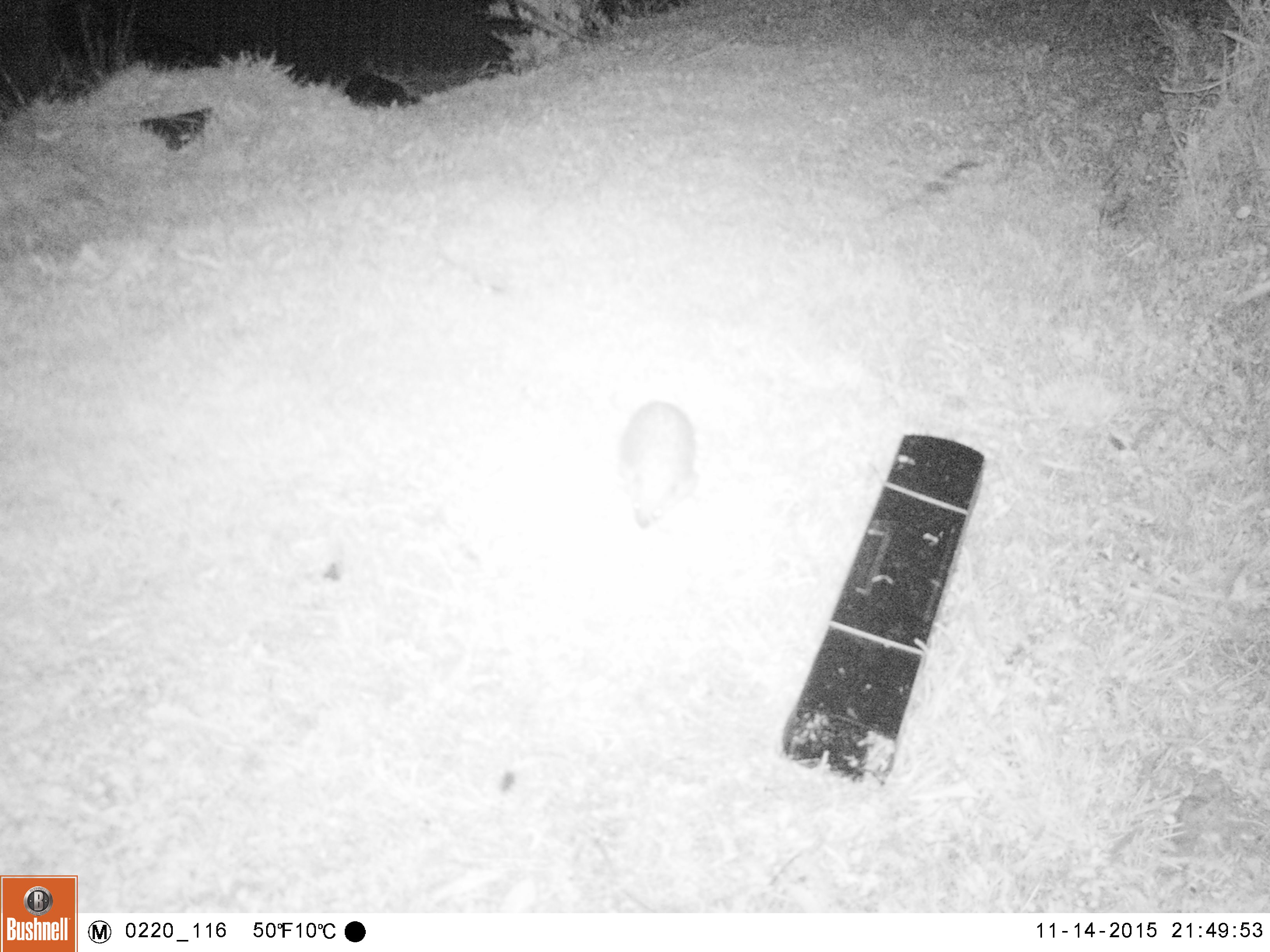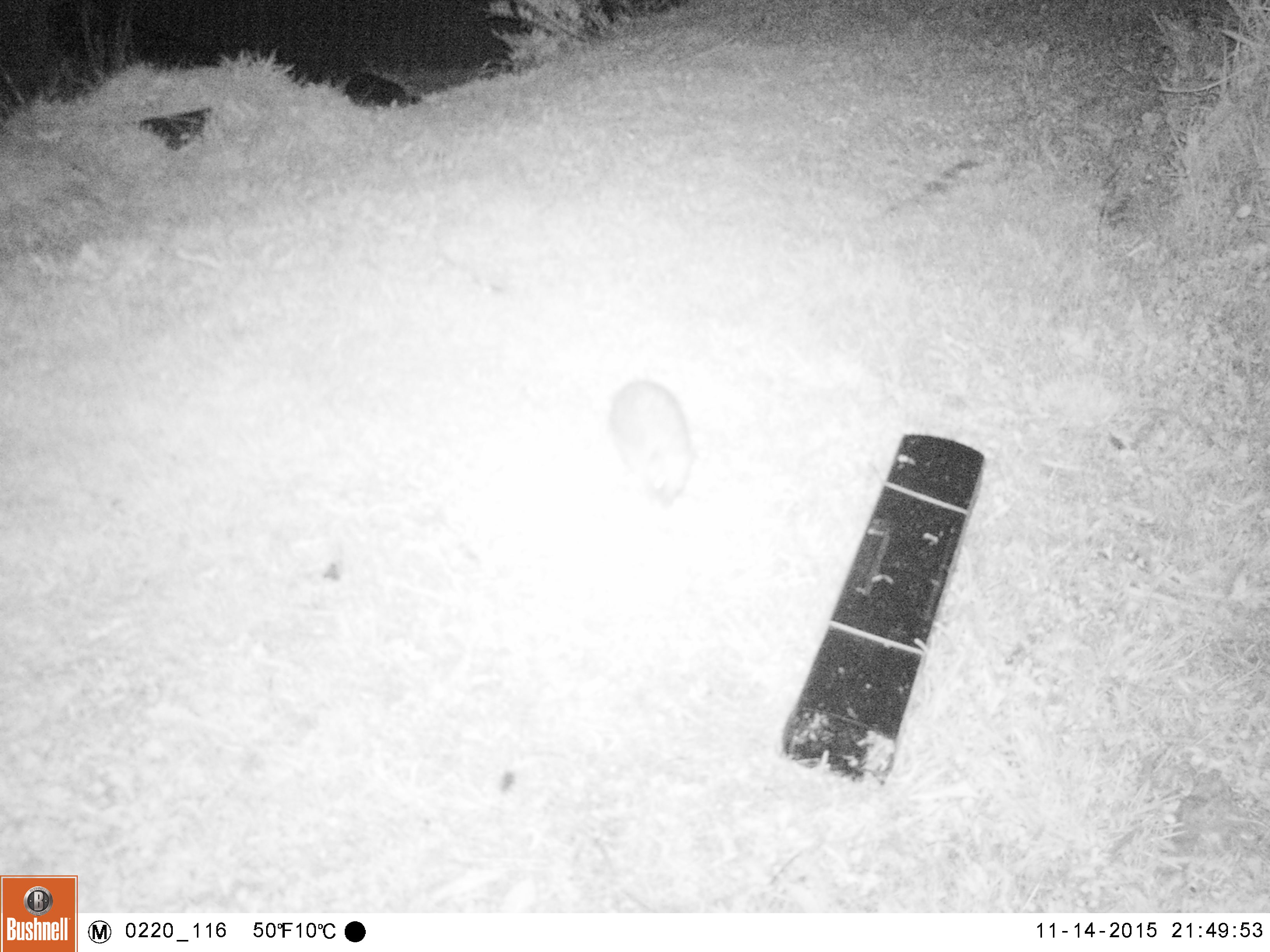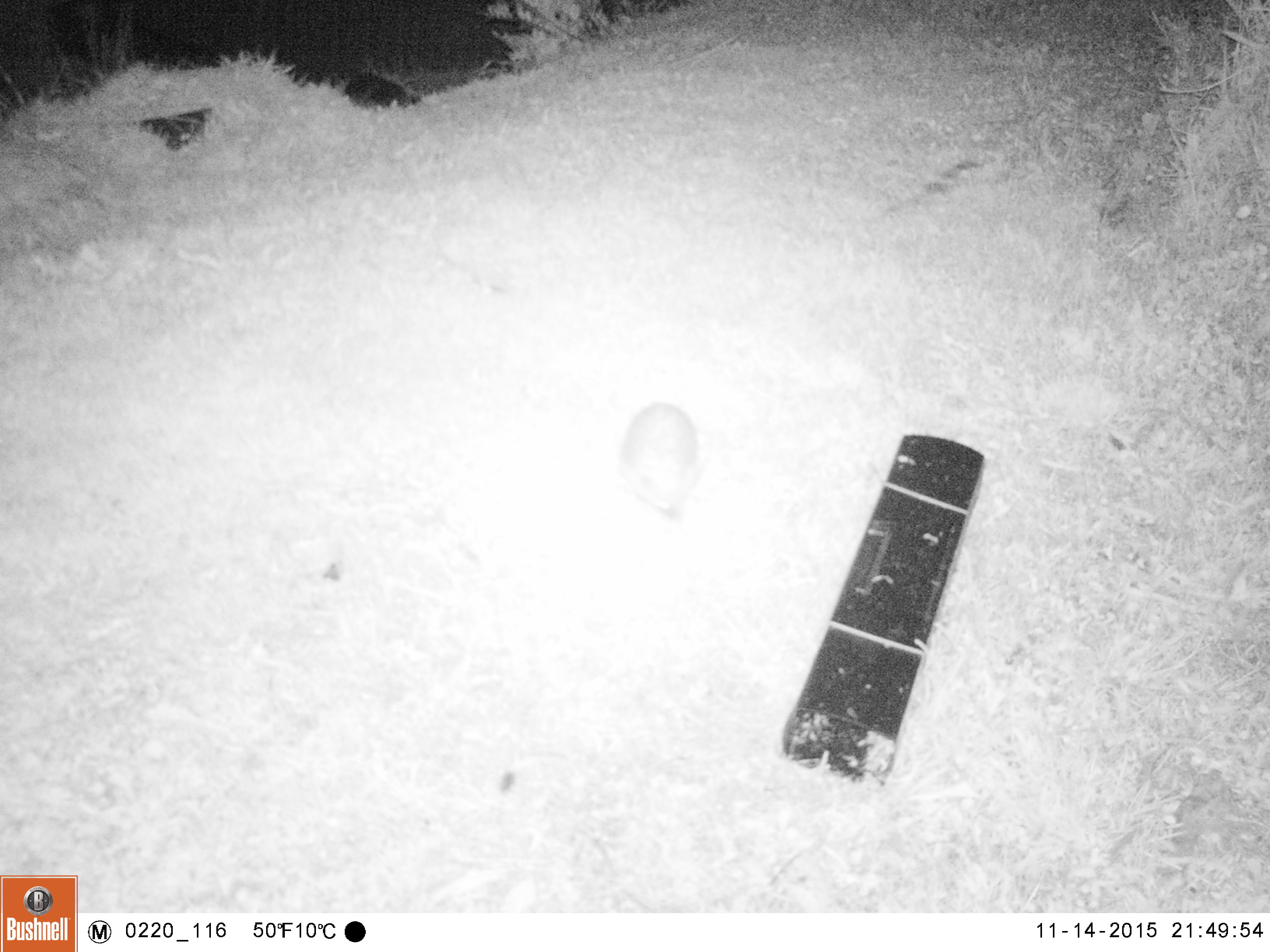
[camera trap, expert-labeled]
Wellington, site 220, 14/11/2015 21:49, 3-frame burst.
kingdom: Animalia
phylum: Chordata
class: Mammalia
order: Eulipotyphla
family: Erinaceidae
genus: Erinaceus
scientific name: Erinaceus europaeus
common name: hedgehog